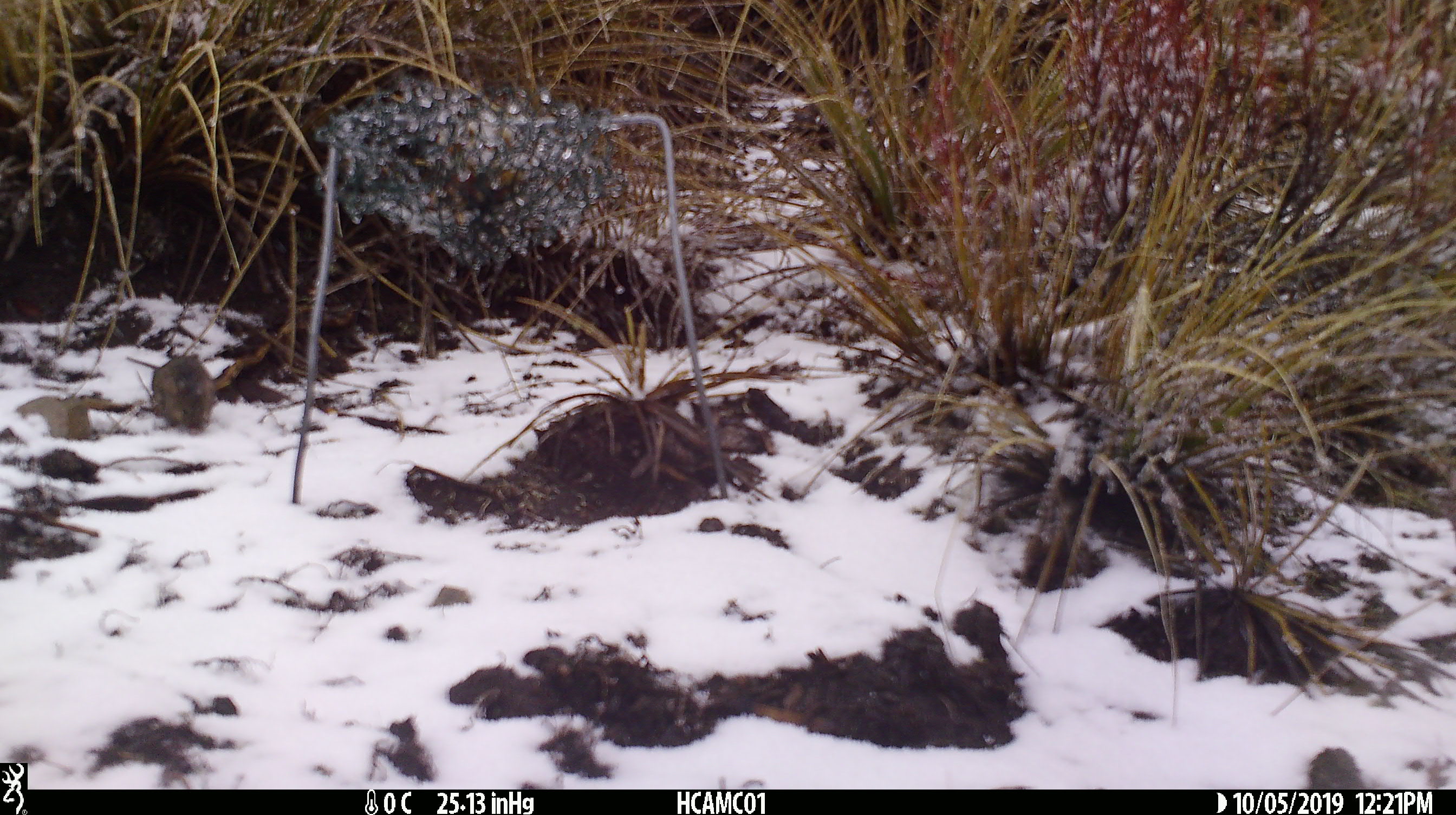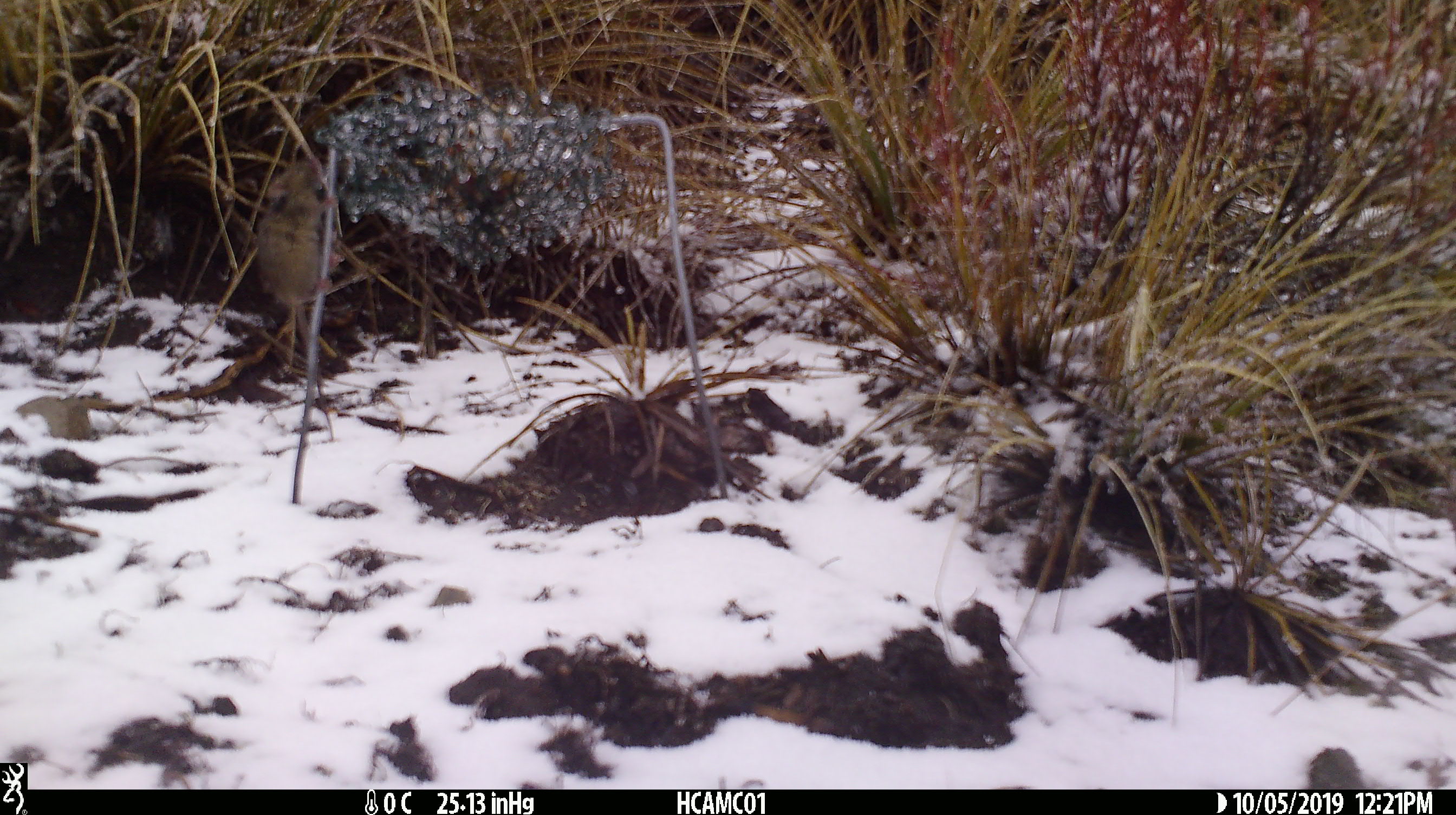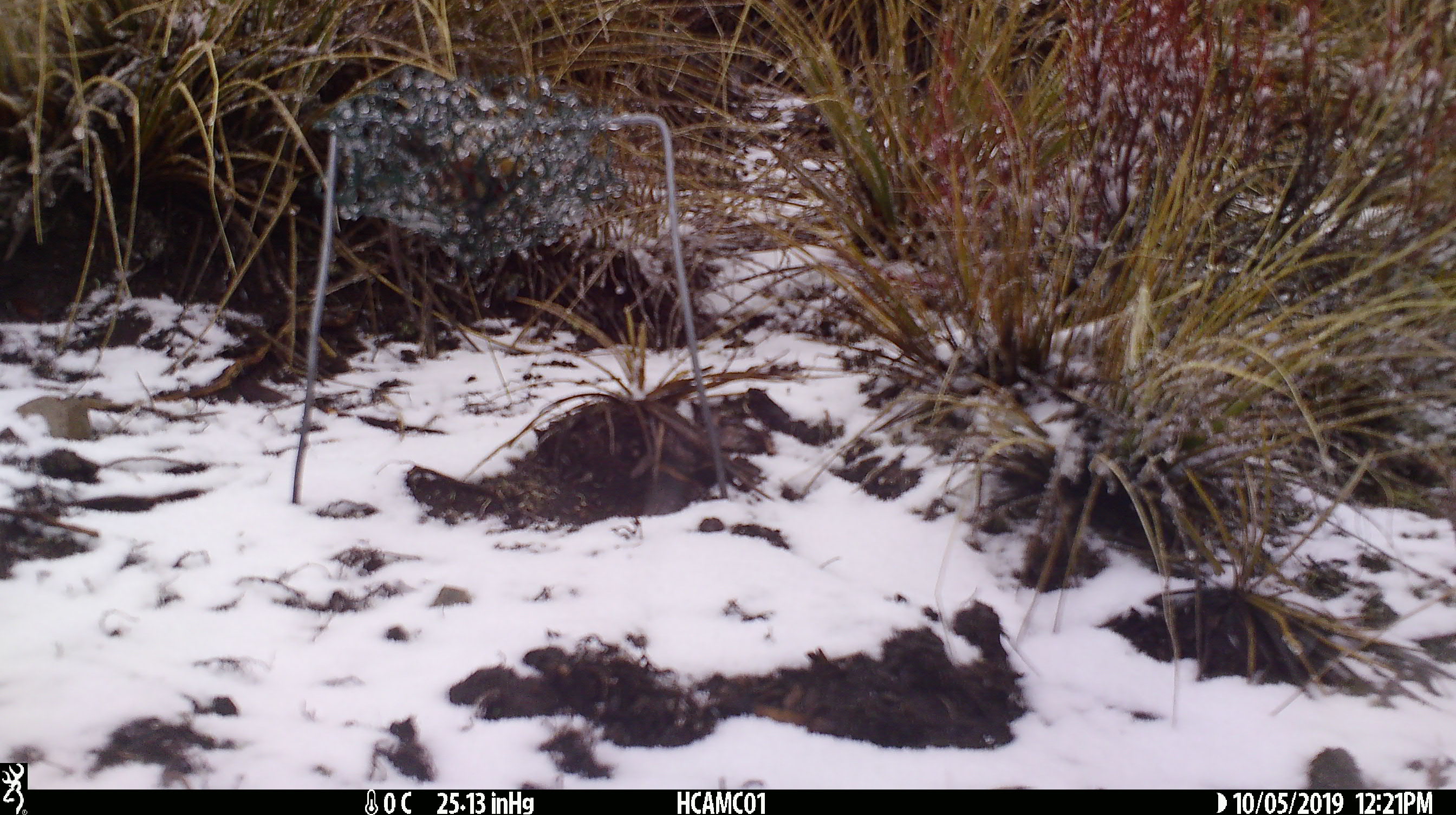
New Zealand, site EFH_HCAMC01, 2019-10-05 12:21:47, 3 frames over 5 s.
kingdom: Animalia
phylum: Chordata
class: Mammalia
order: Rodentia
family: Muridae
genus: Mus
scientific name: Mus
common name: mouse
Mouse (Mus).